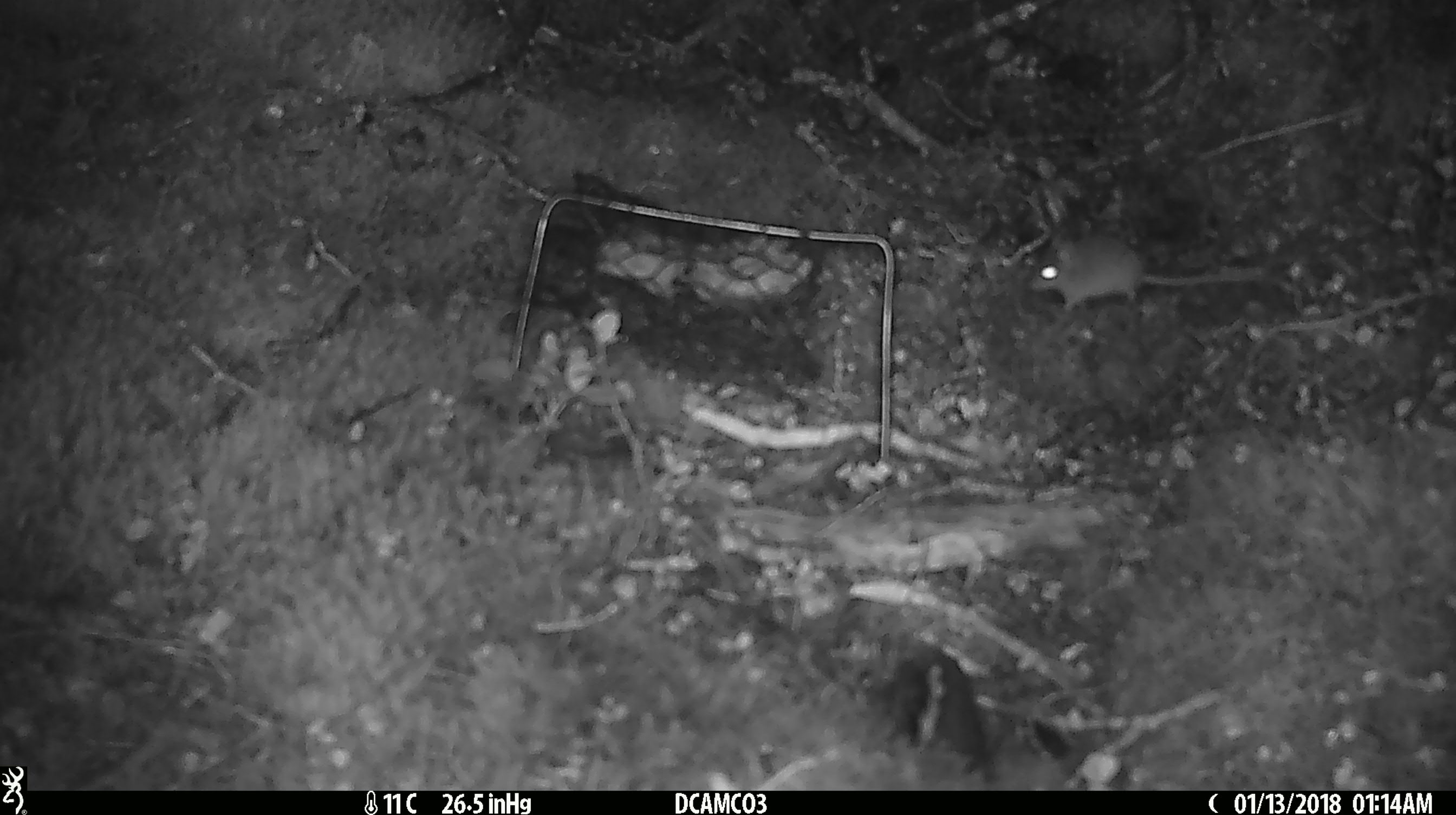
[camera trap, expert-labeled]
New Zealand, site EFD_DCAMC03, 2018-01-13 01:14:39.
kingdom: Animalia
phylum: Chordata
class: Mammalia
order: Rodentia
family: Muridae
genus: Mus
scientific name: Mus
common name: mouse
Mouse (Mus).